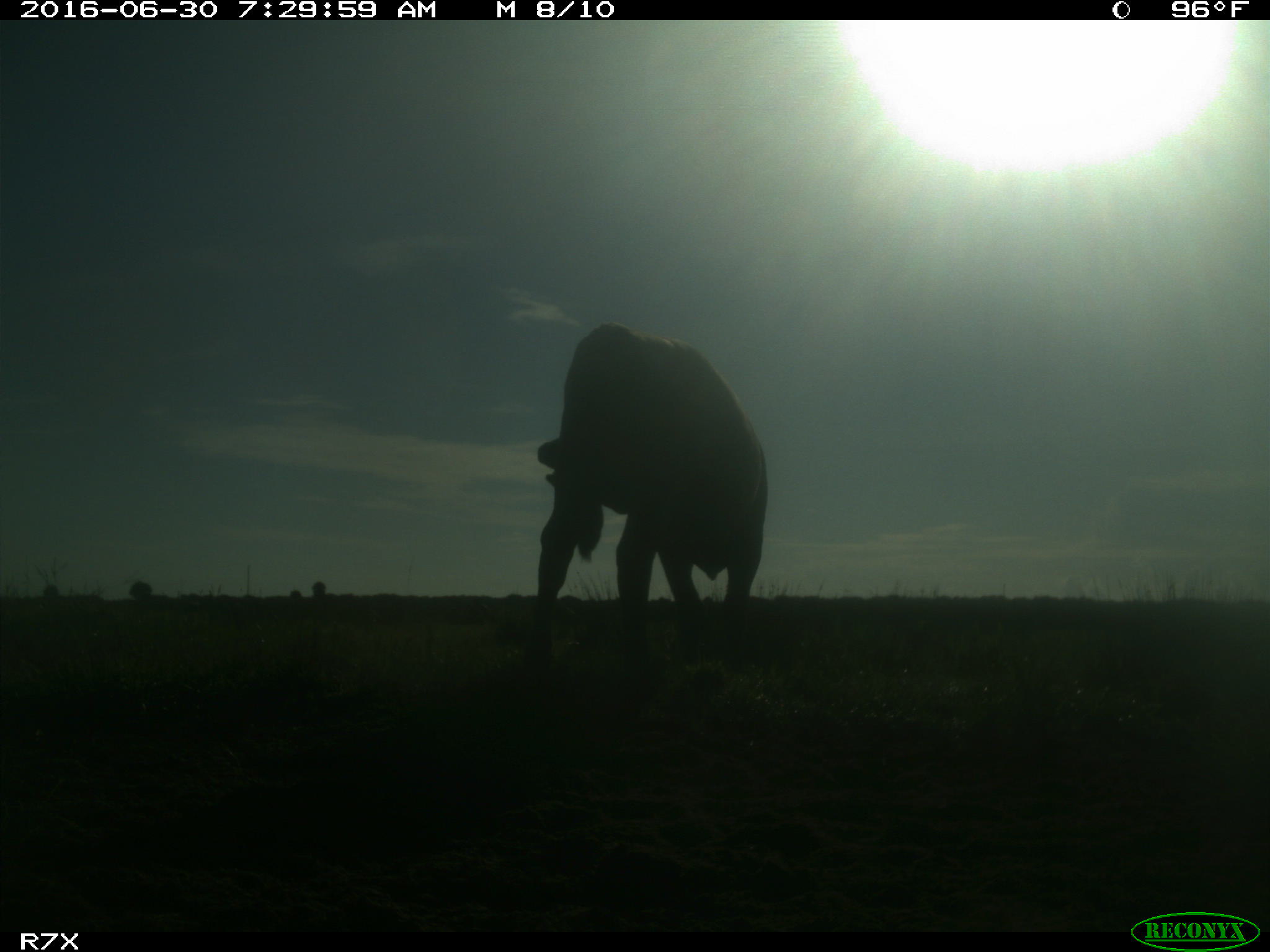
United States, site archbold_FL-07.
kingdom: Animalia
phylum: Chordata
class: Mammalia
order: Artiodactyla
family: Bovidae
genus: Bos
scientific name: Bos taurus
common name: domestic cow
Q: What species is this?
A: Bos taurus (domestic cow).